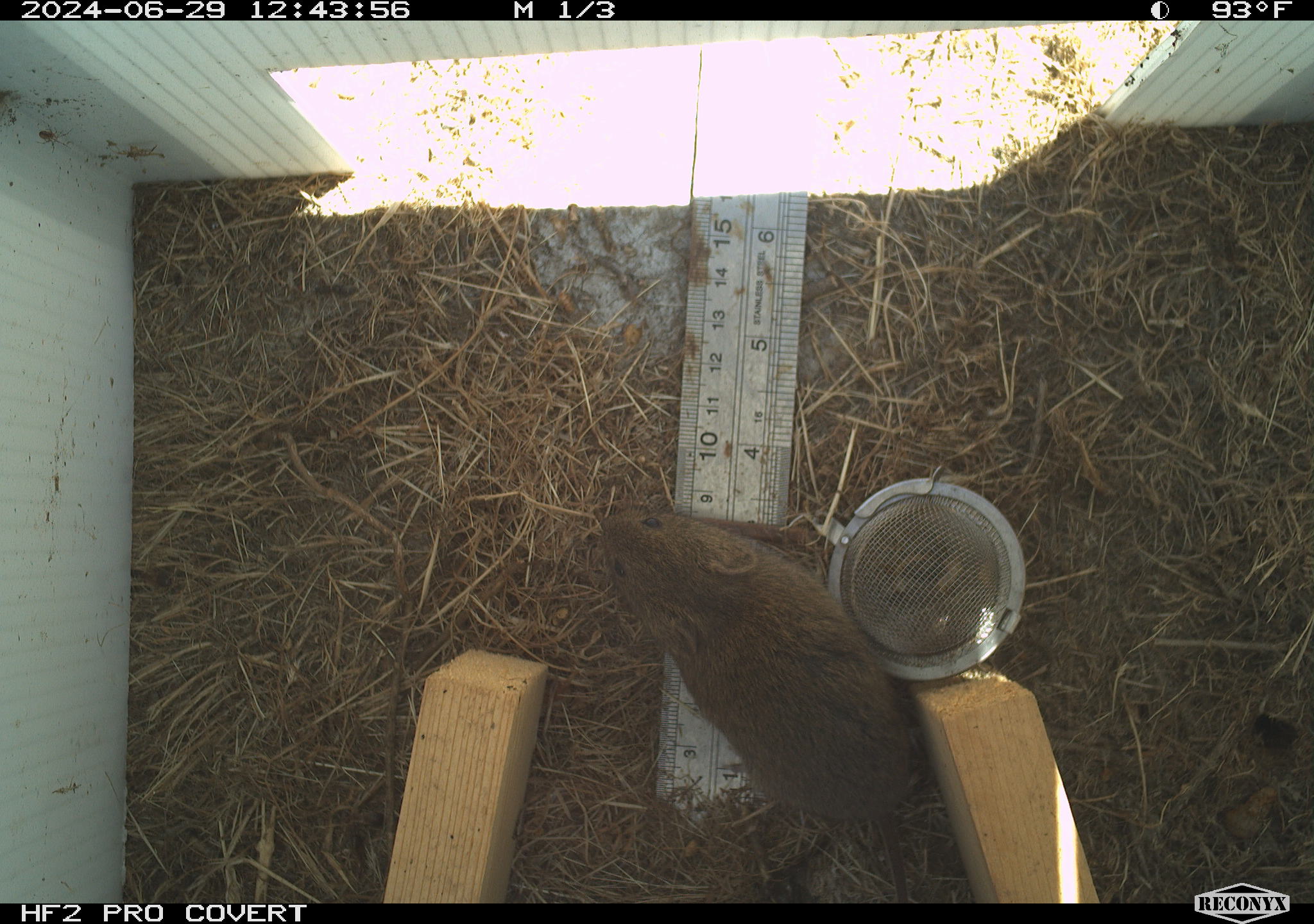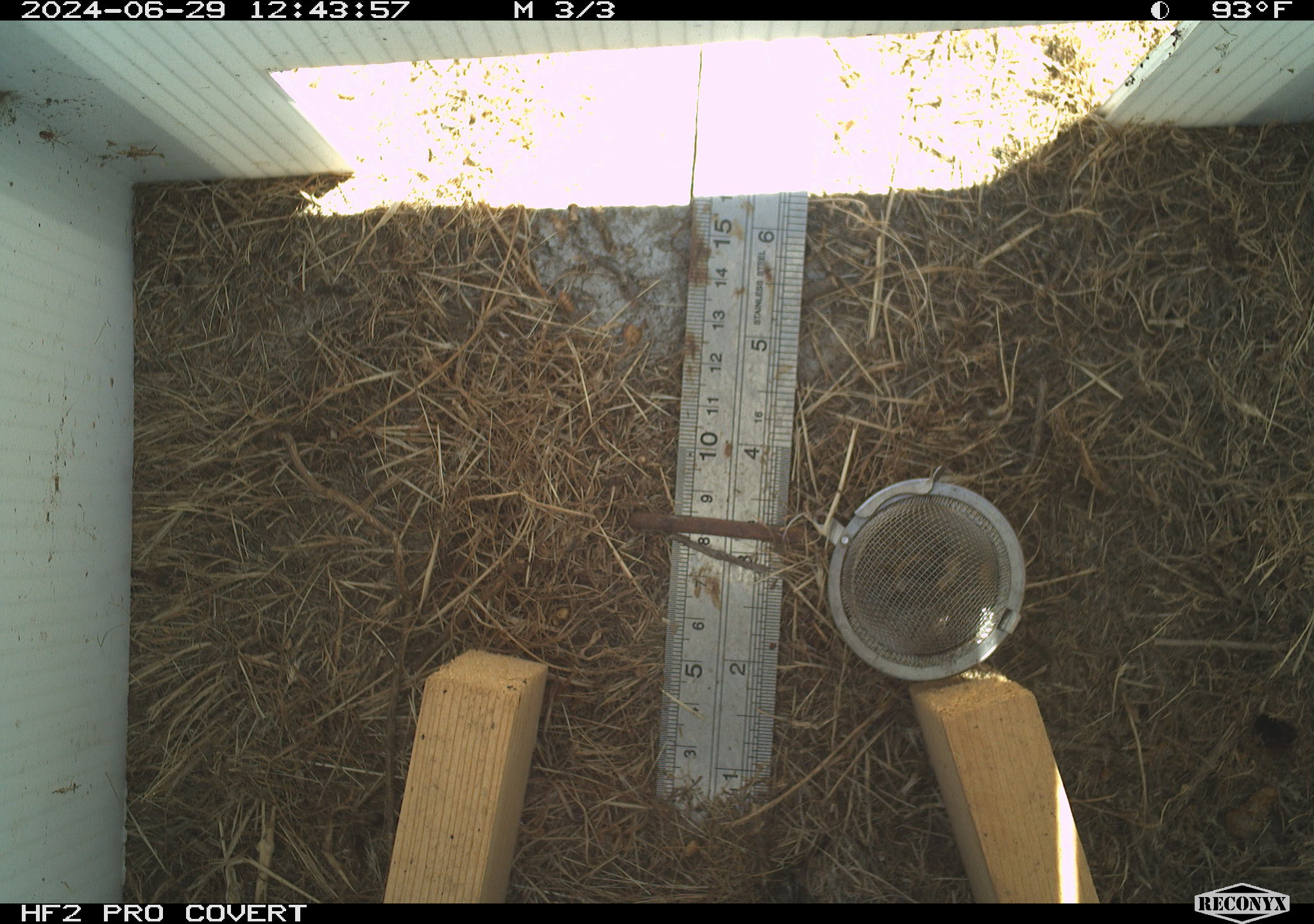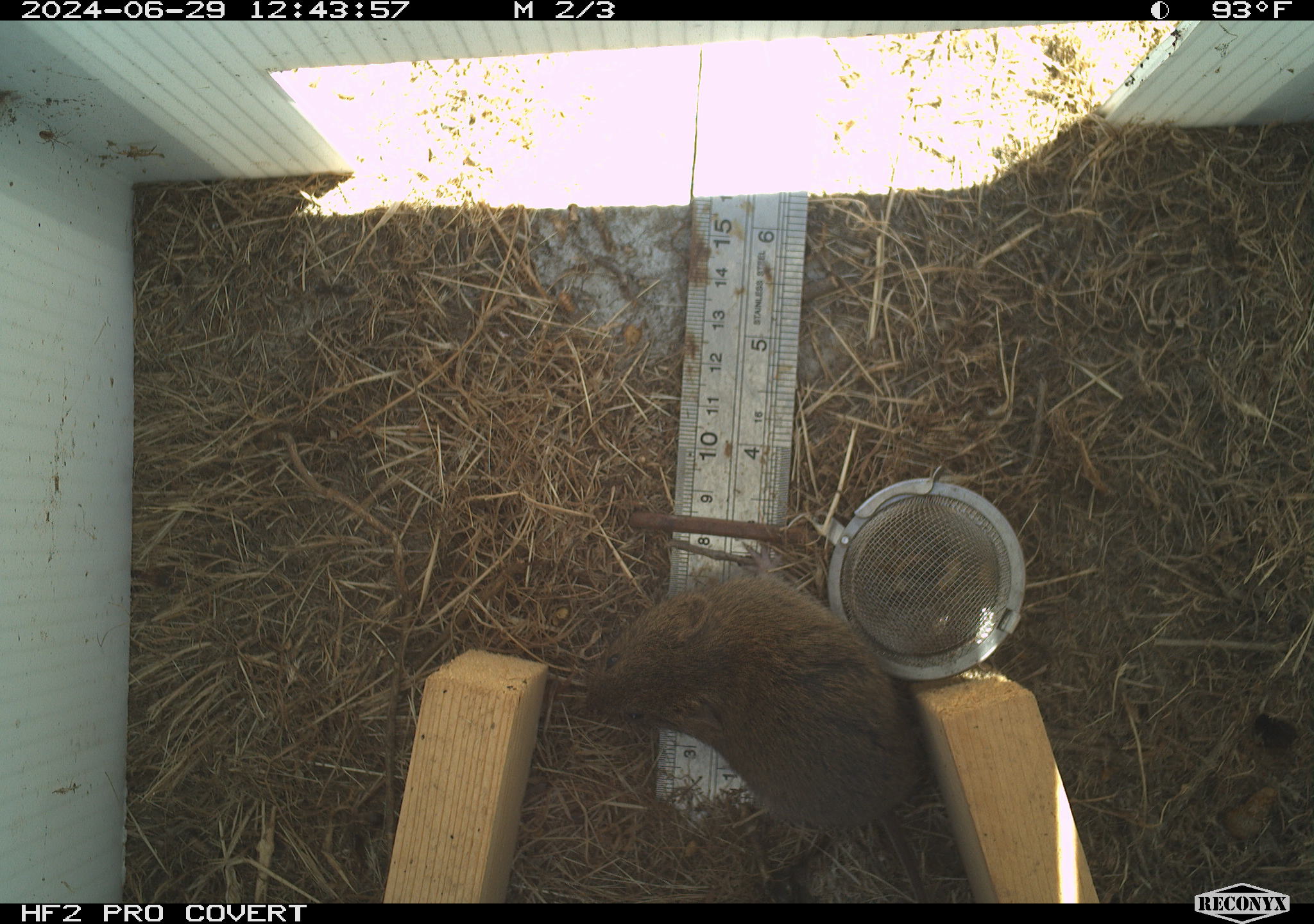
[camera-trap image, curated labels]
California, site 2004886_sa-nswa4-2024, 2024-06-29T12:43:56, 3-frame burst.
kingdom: Animalia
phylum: Chordata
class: Mammalia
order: Rodentia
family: Cricetidae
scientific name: Arvicolinae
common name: voles, lemmings, and muskrats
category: arvicolinae subfamily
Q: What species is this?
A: Arvicolinae subfamily (voles, lemmings, and muskrats) (Arvicolinae).